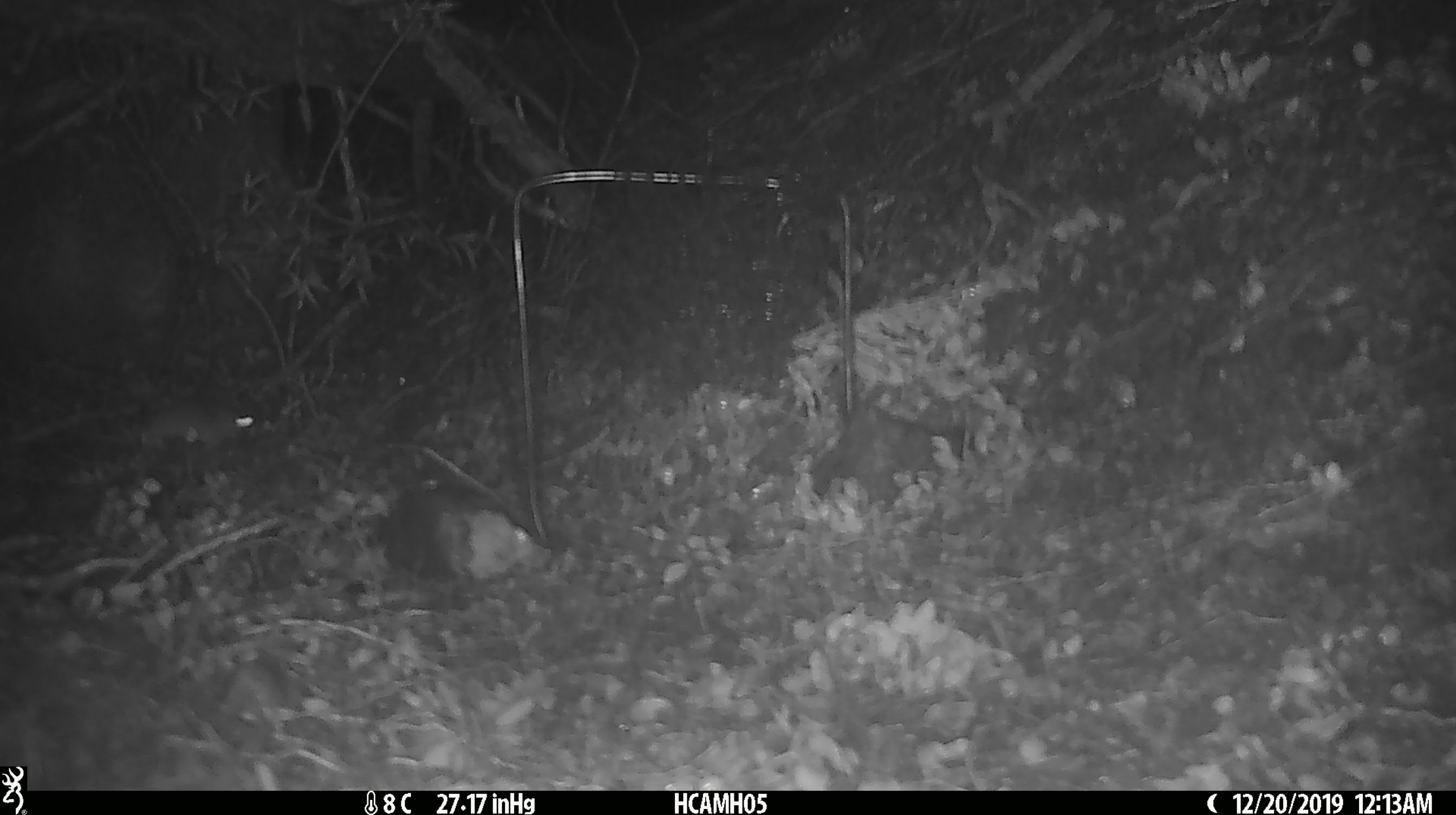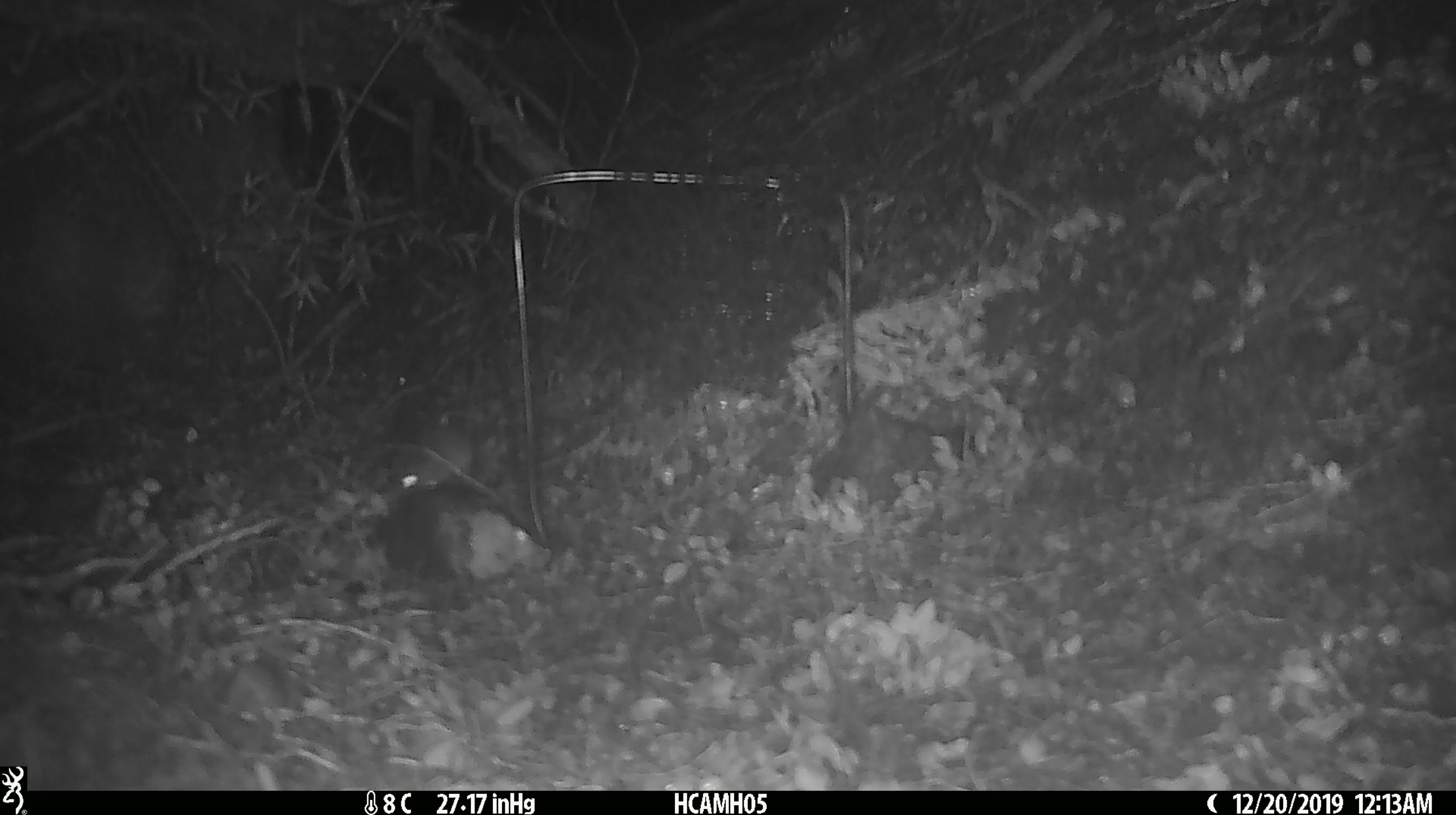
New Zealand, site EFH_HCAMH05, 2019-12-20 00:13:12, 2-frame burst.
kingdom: Animalia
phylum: Chordata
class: Mammalia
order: Rodentia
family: Muridae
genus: Mus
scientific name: Mus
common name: mouse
Mouse (Mus).